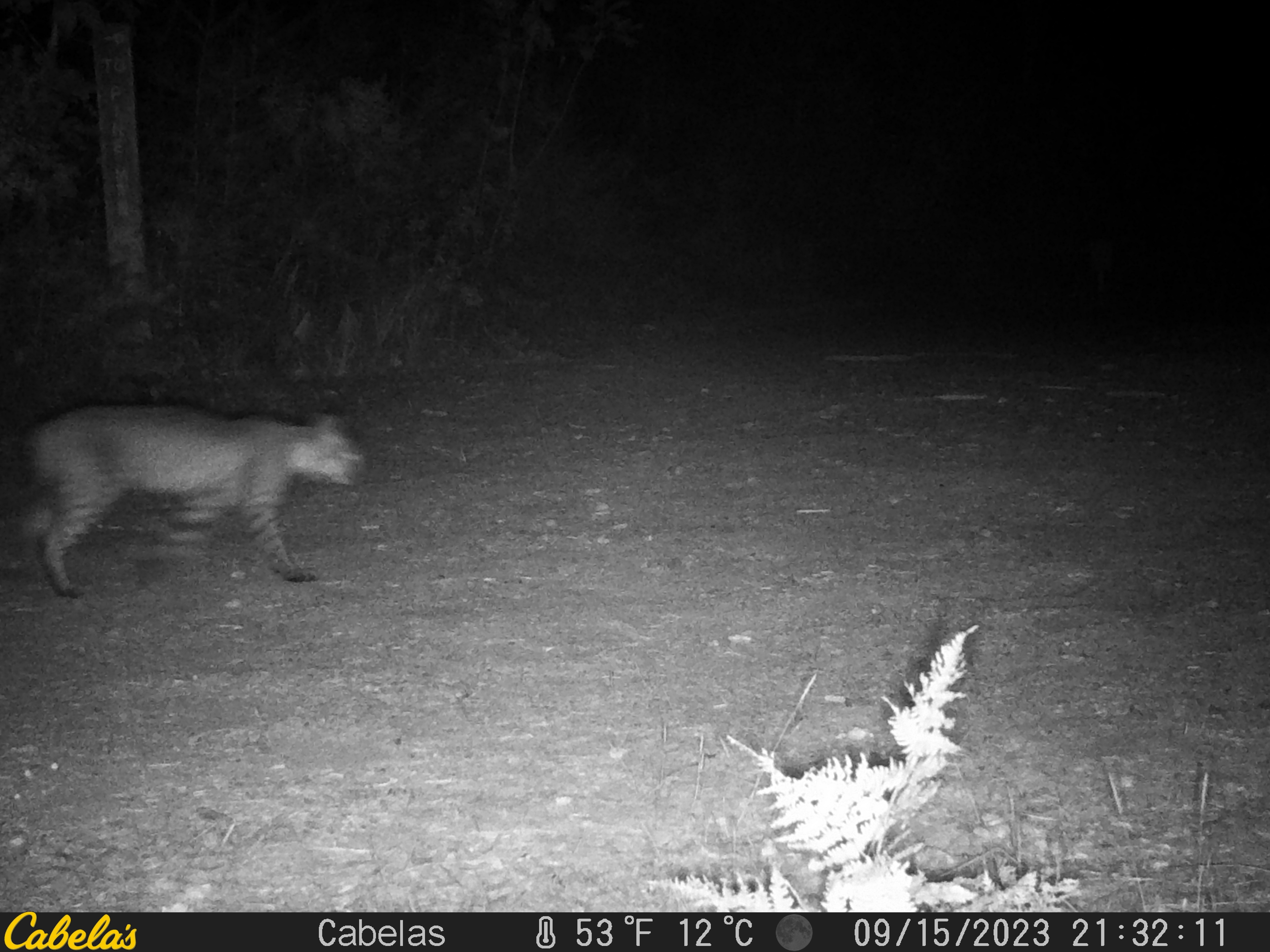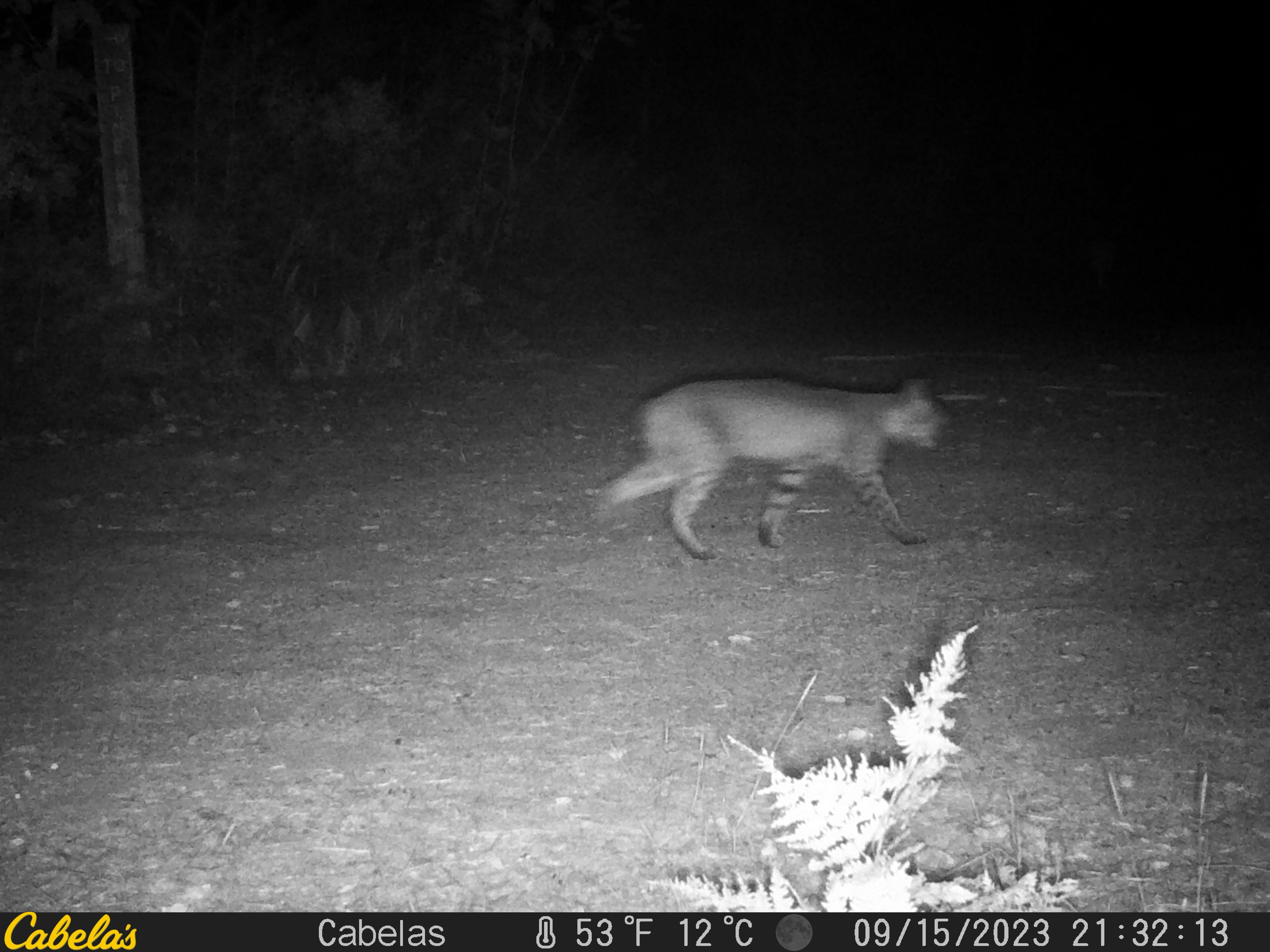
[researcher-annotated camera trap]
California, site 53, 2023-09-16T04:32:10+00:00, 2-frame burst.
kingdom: Animalia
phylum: Chordata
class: Mammalia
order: Carnivora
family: Felidae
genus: Lynx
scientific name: Lynx rufus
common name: bobcat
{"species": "bobcat (Lynx rufus)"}